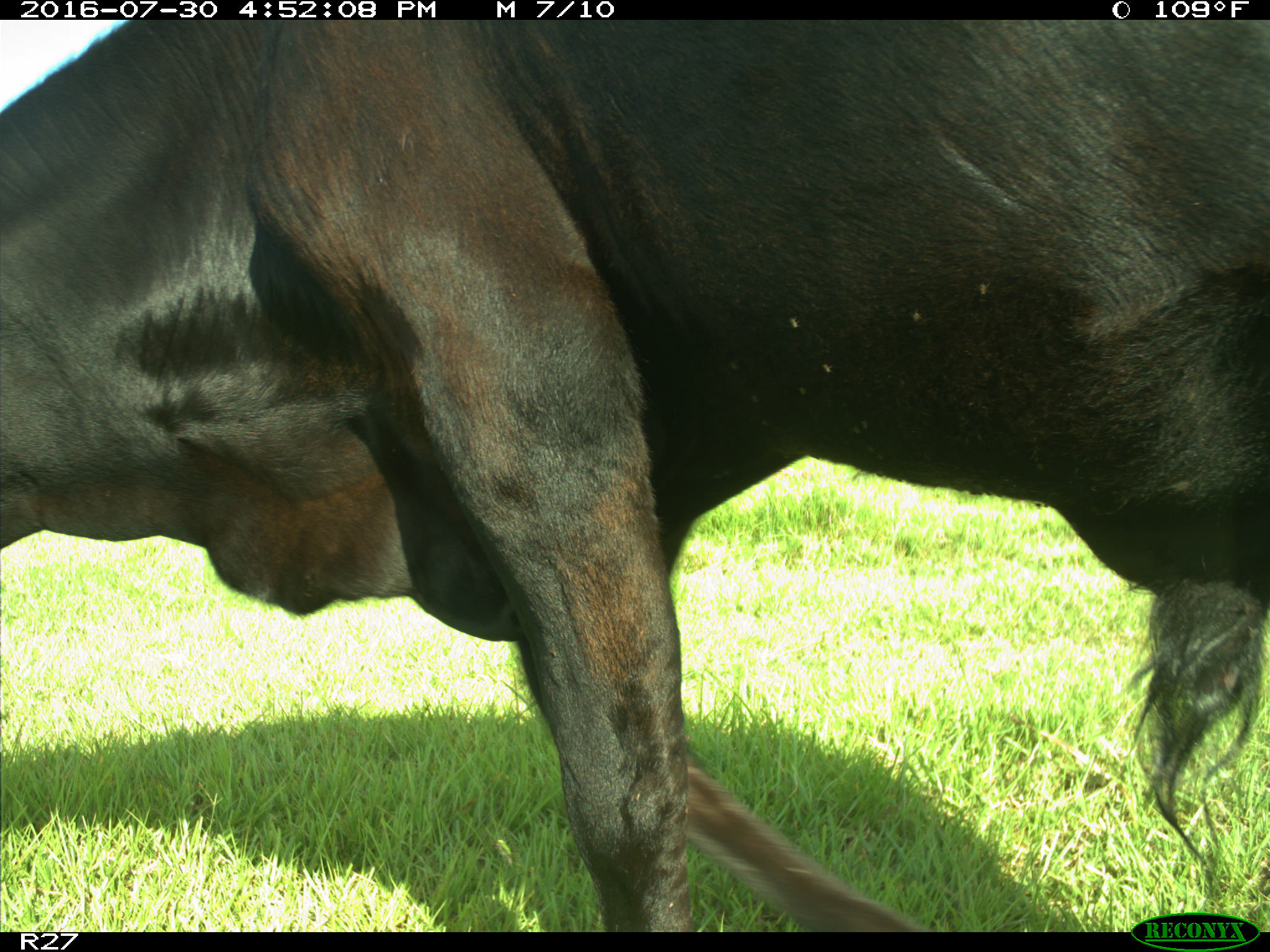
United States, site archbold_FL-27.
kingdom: Animalia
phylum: Chordata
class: Mammalia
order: Artiodactyla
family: Bovidae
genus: Bos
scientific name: Bos taurus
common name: domestic cow